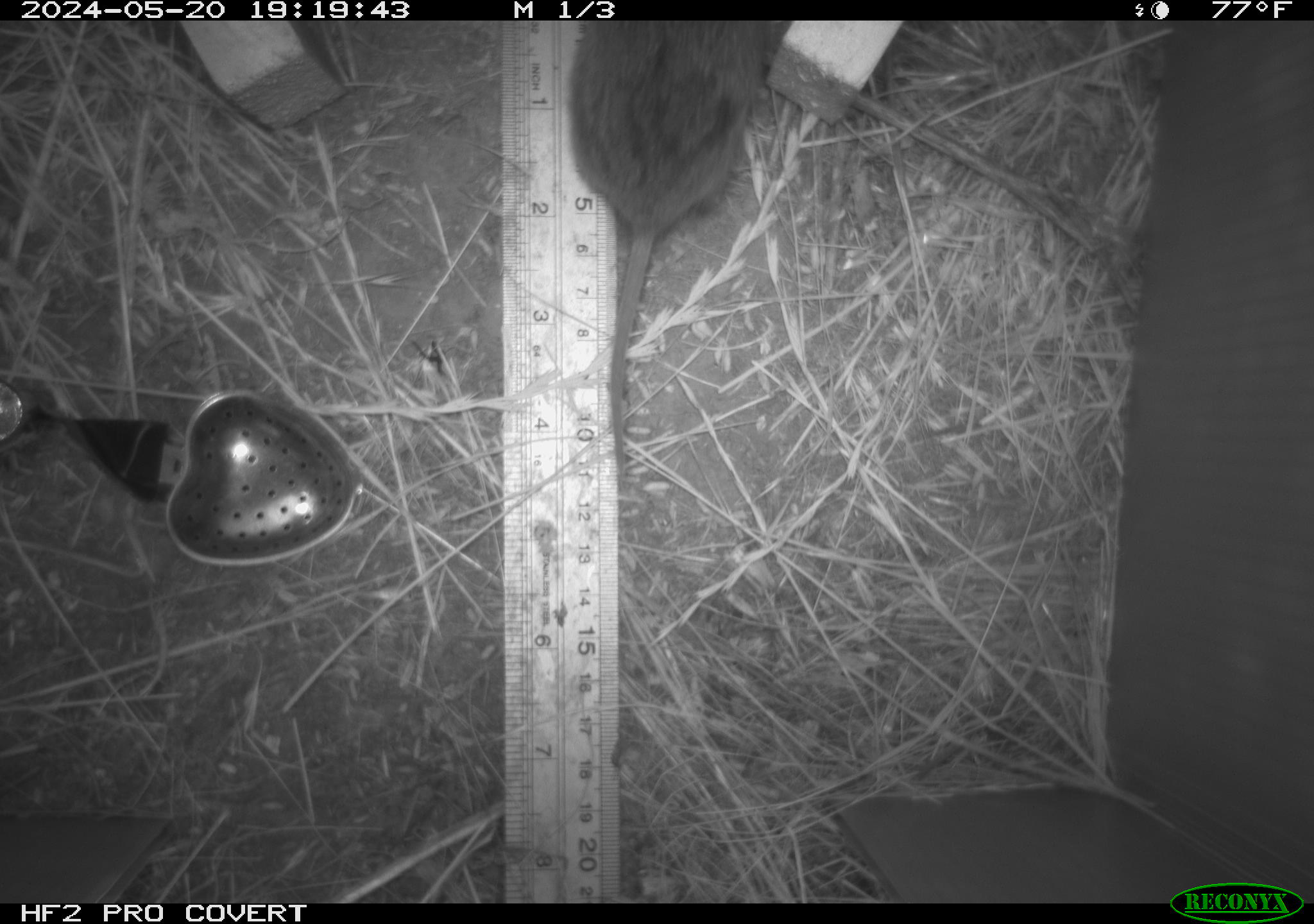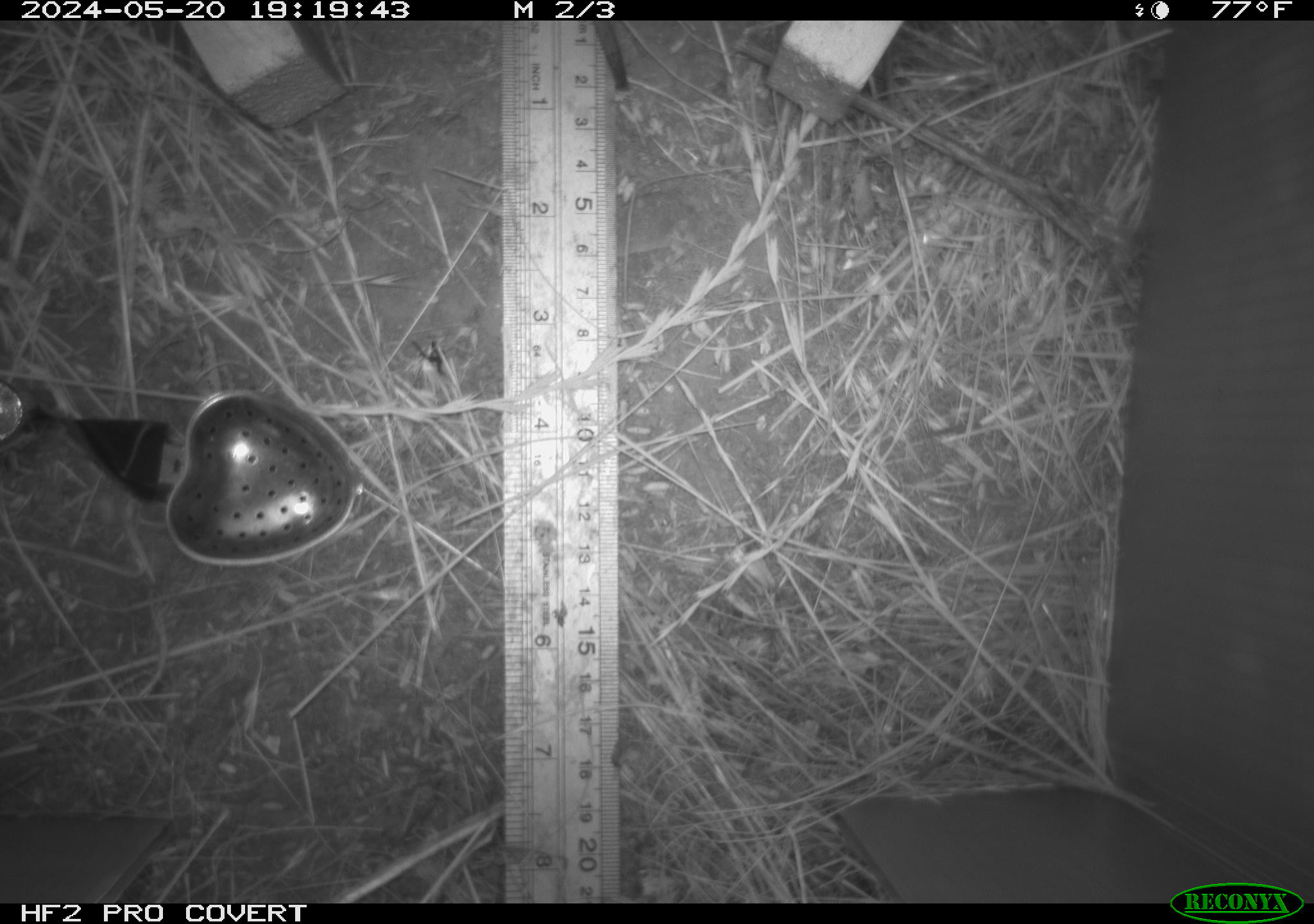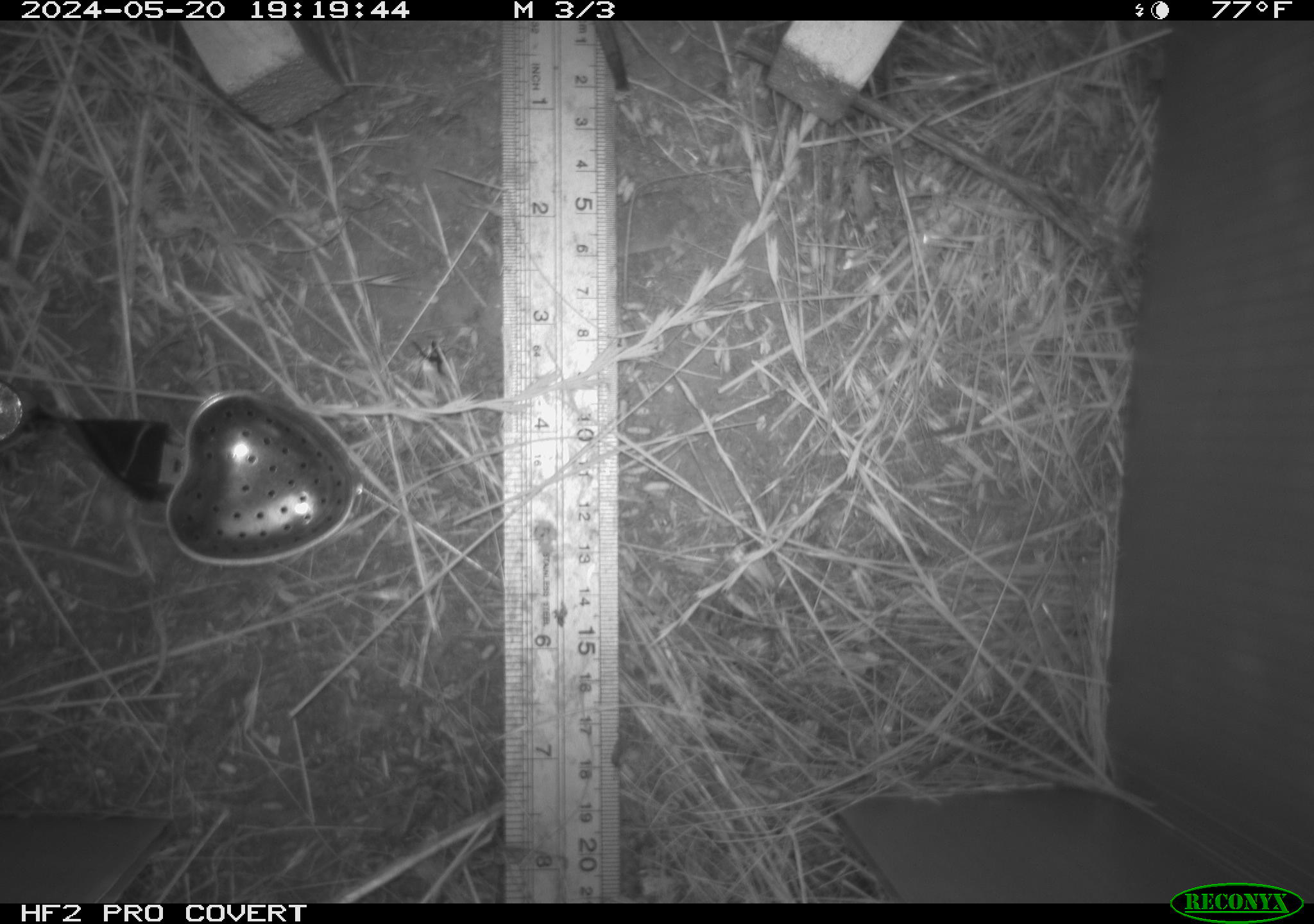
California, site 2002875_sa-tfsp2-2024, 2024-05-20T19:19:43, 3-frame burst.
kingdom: Animalia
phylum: Chordata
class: Mammalia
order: Rodentia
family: Cricetidae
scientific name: Arvicolinae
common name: voles, lemmings, and muskrats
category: arvicolinae subfamily